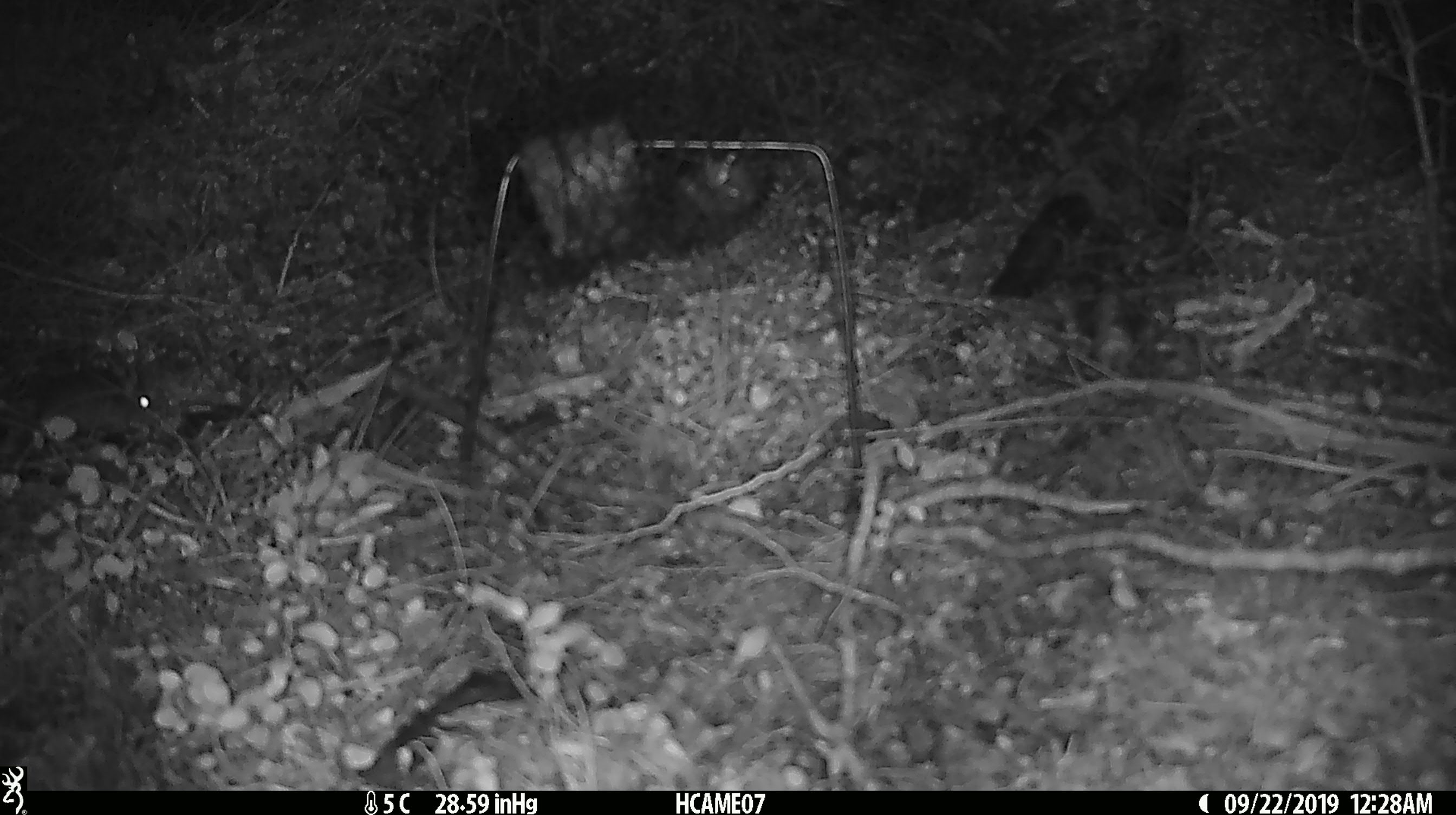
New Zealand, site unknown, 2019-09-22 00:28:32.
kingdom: Animalia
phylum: Chordata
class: Mammalia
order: Rodentia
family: Muridae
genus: Mus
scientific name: Mus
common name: mouse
Mouse (Mus).